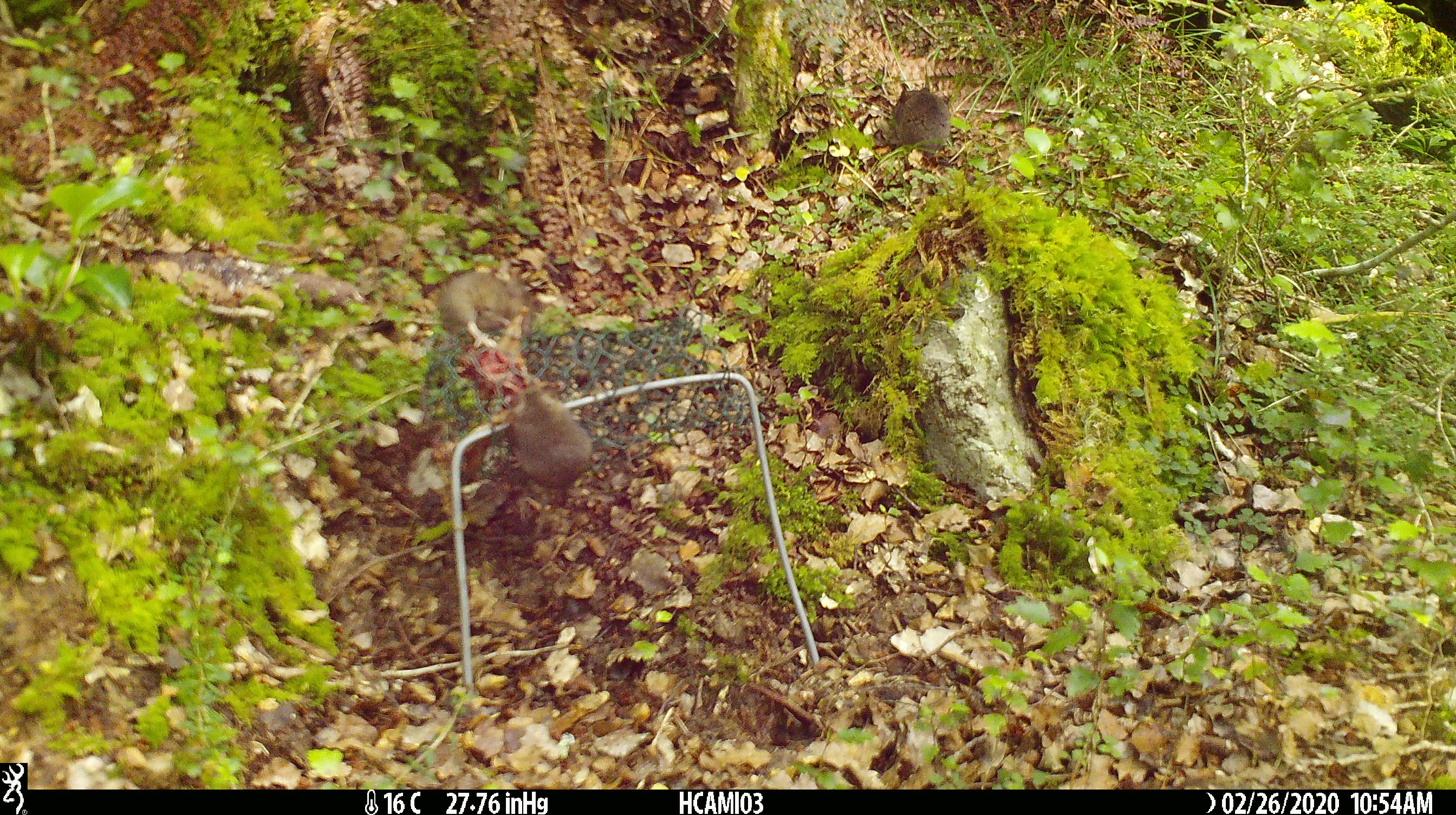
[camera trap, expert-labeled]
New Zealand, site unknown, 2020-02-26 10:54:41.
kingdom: Animalia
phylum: Chordata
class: Mammalia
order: Rodentia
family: Muridae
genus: Mus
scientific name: Mus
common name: mouse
Mouse (Mus).